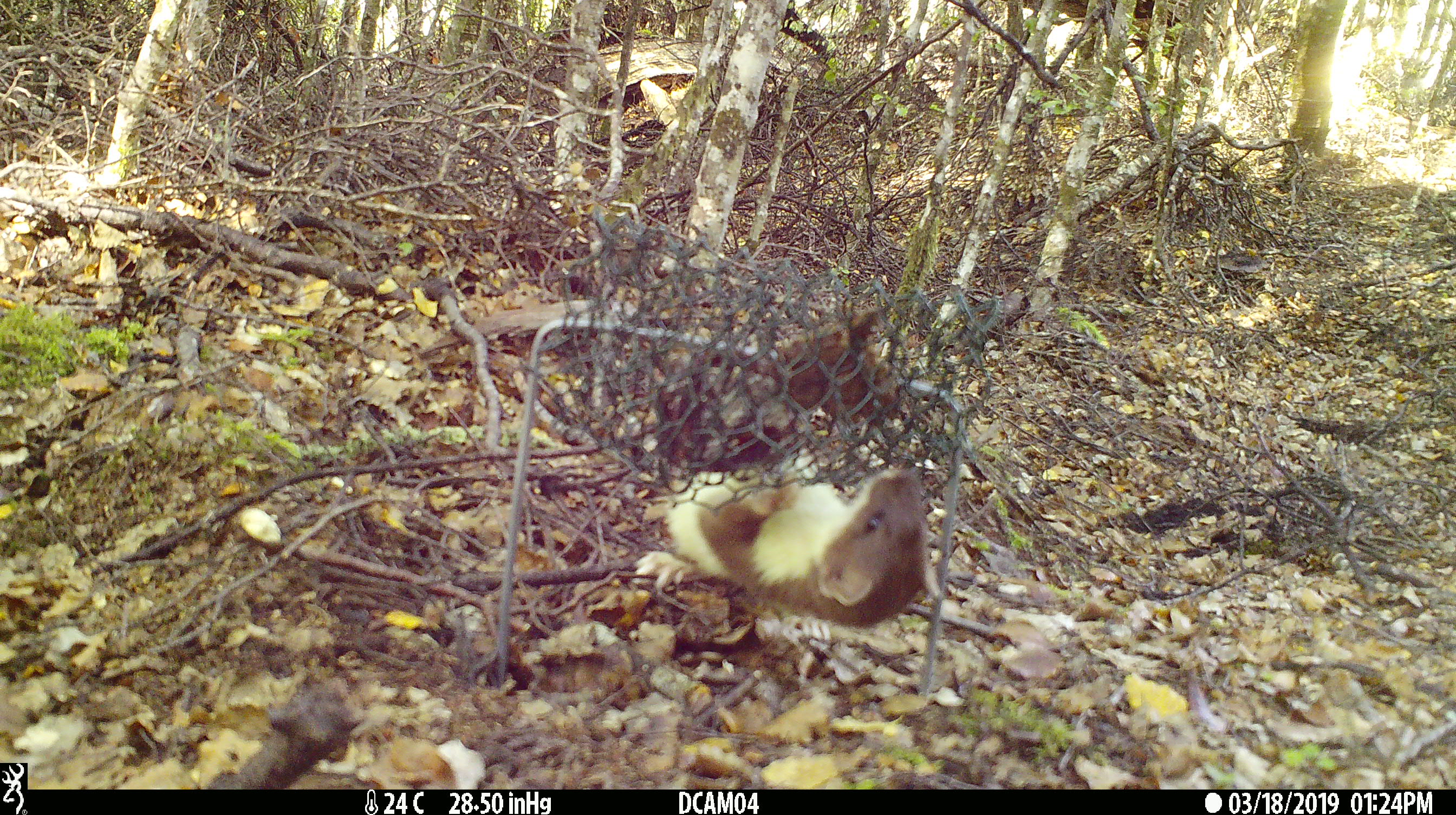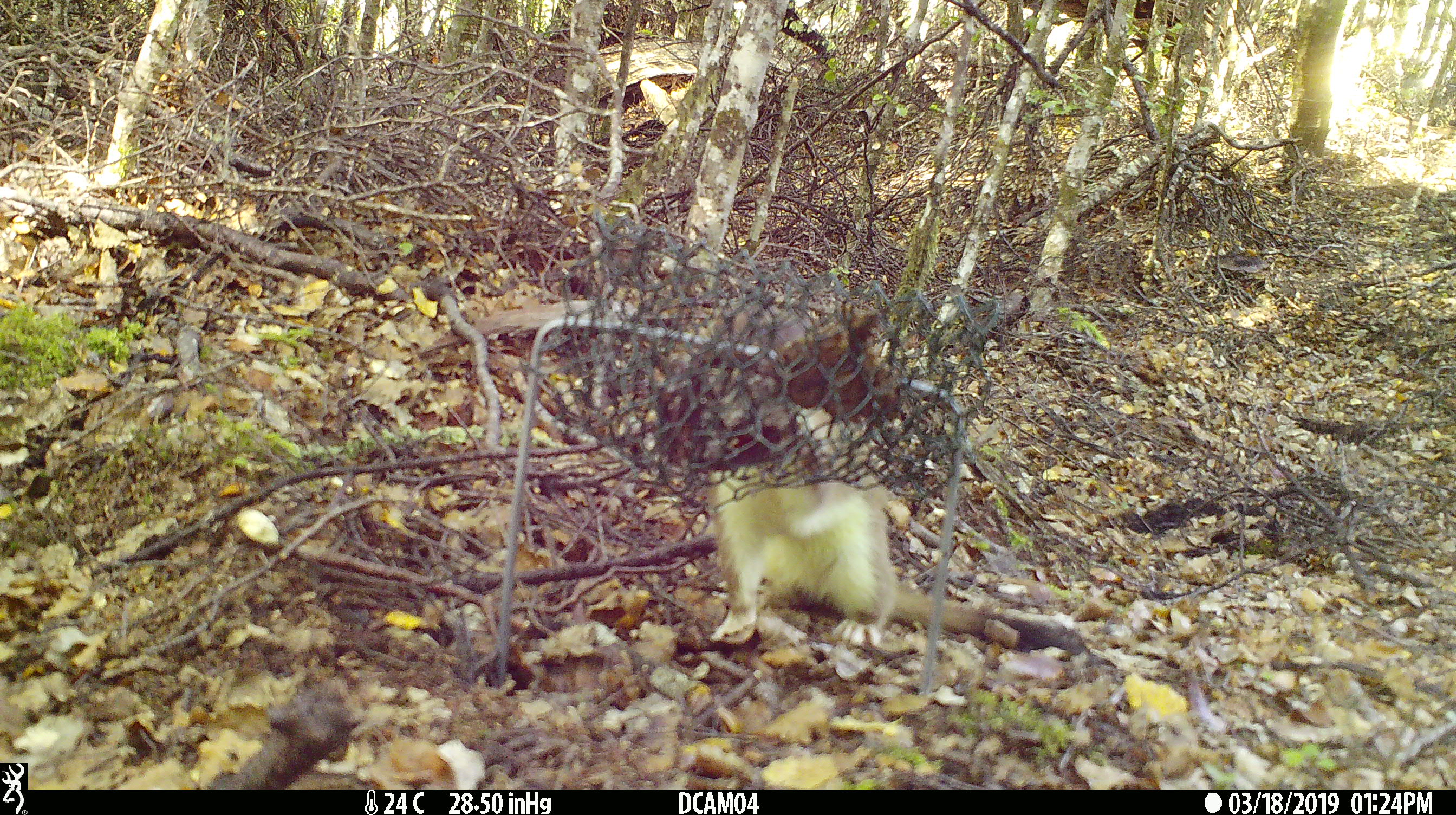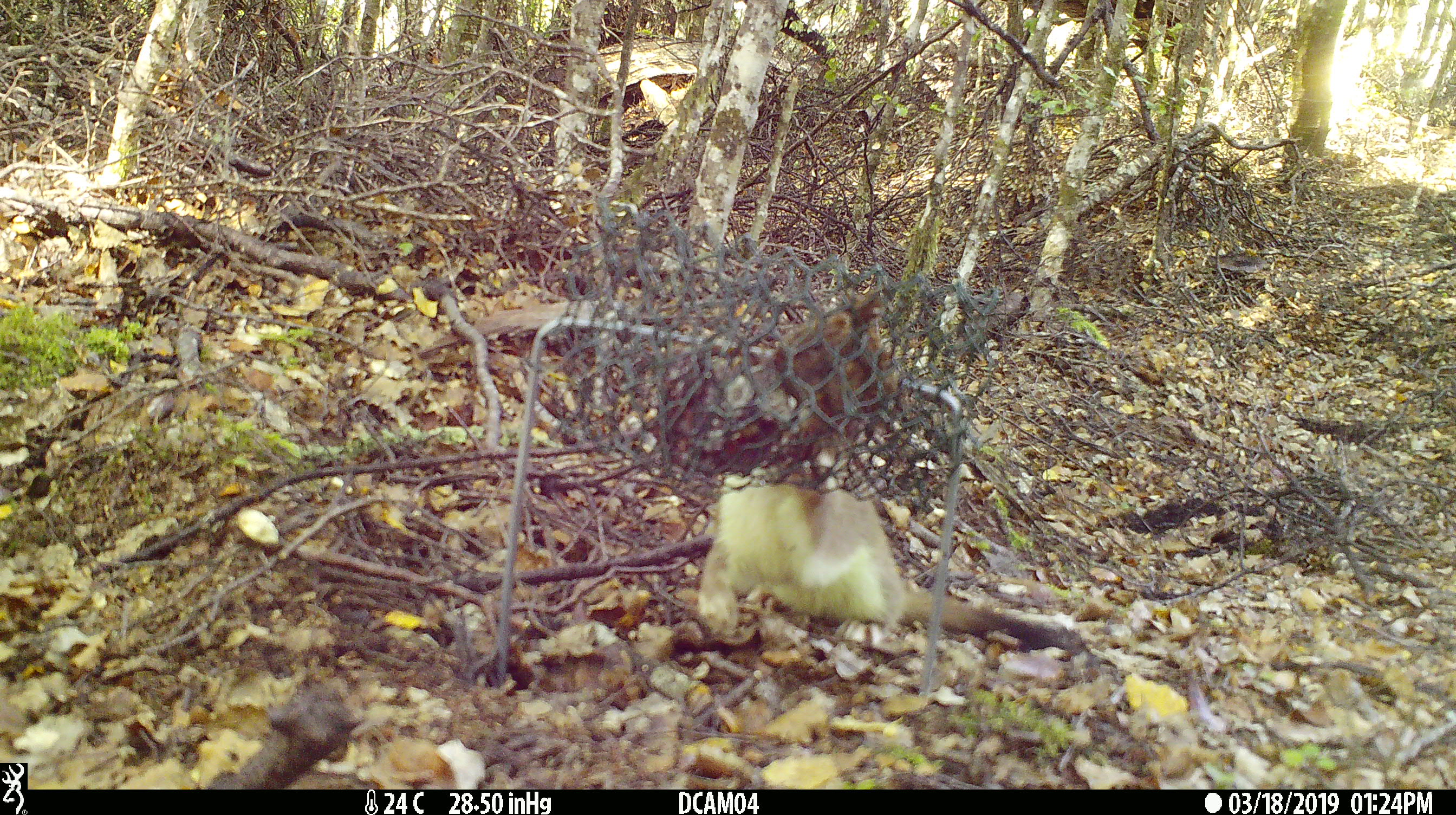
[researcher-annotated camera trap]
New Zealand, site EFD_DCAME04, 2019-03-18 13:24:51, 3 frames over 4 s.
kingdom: Animalia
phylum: Chordata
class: Mammalia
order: Carnivora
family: Mustelidae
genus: Mustela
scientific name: Mustela erminea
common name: stoat